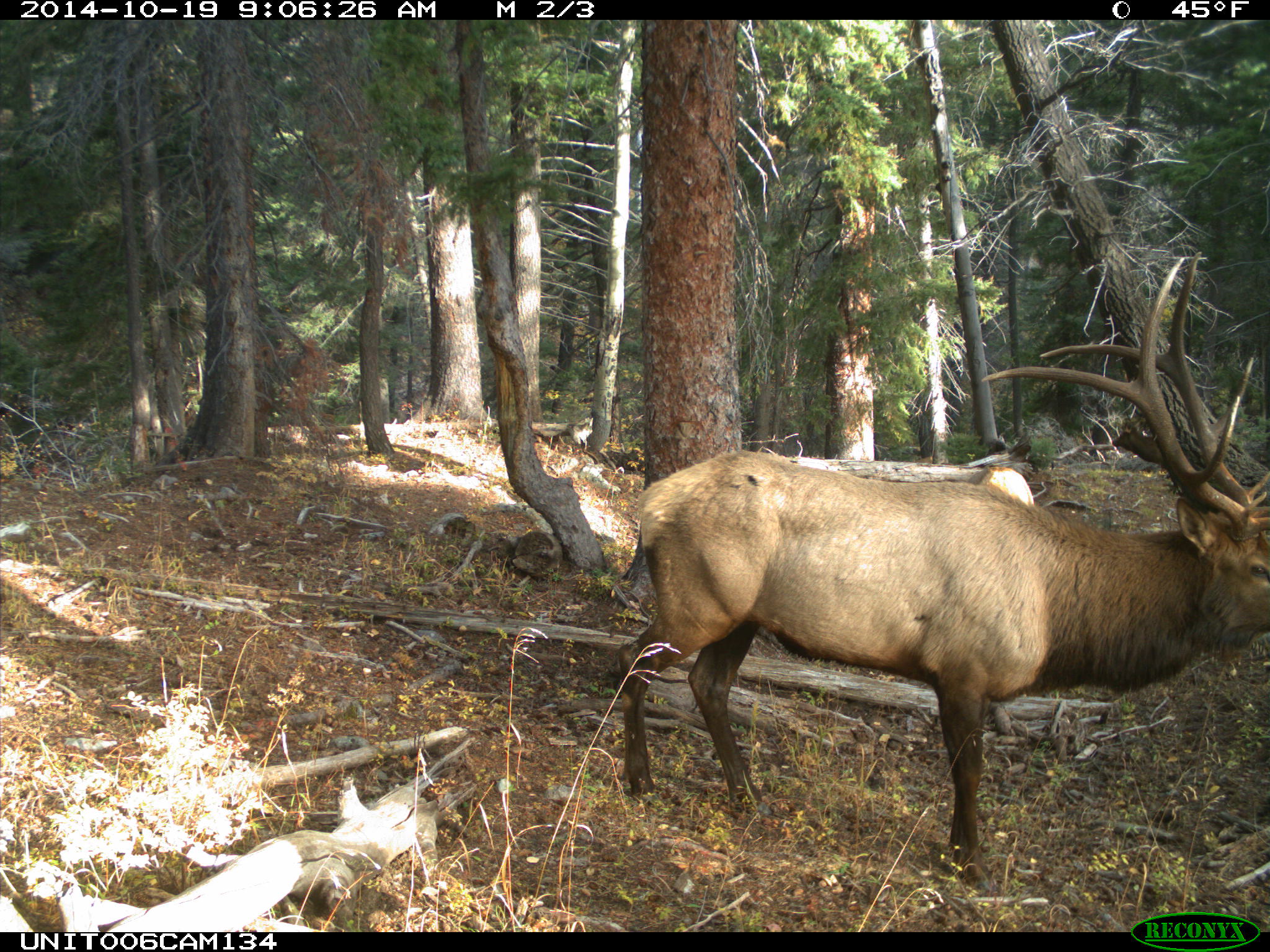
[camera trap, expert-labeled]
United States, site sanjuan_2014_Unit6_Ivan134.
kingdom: Animalia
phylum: Chordata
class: Mammalia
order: Artiodactyla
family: Cervidae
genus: Cervus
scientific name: Cervus elaphus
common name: red deer